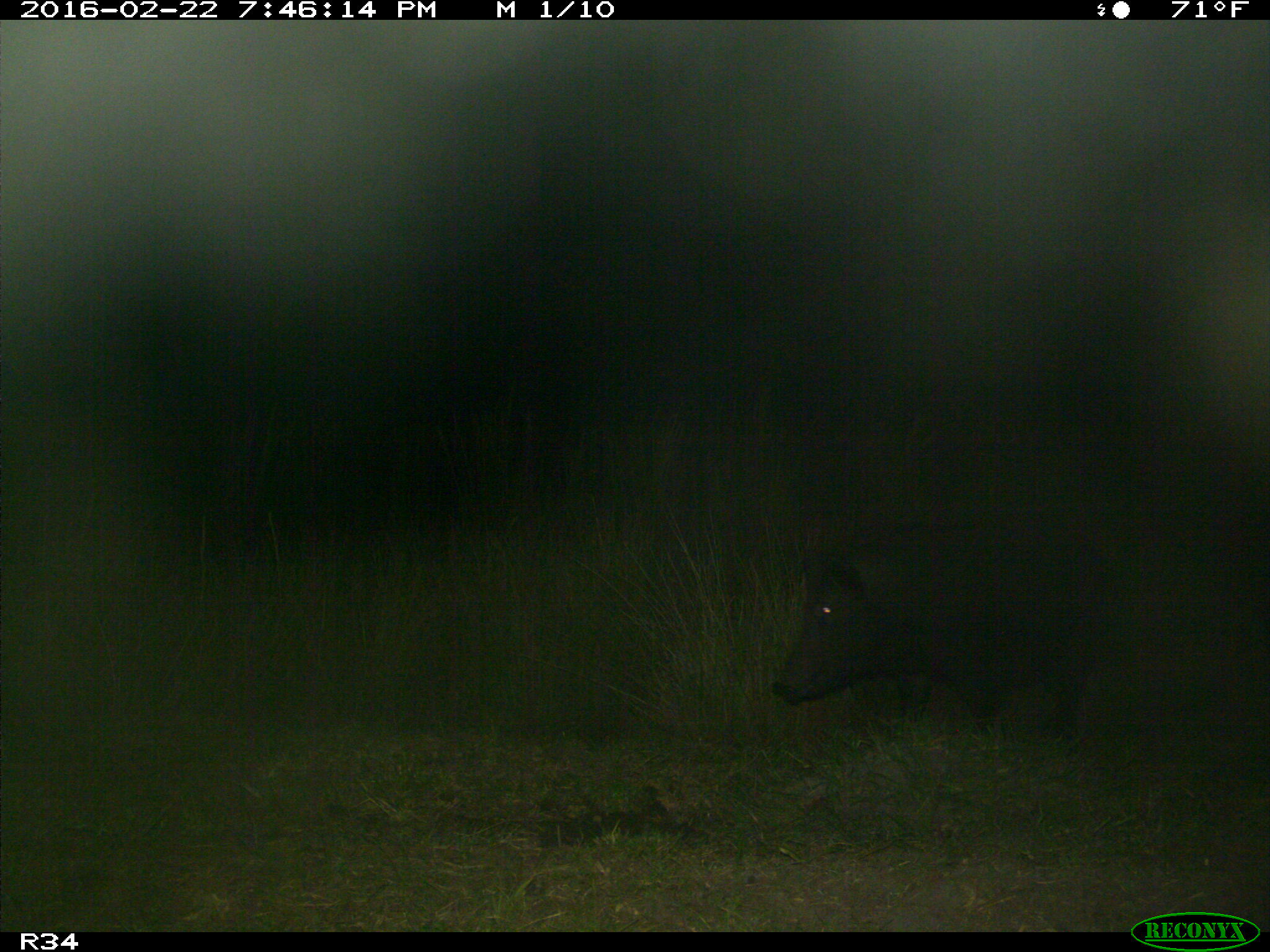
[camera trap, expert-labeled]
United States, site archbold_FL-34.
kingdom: Animalia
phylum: Chordata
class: Mammalia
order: Artiodactyla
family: Suidae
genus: Sus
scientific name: Sus scrofa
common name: wild boar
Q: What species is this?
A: Sus scrofa (wild boar).